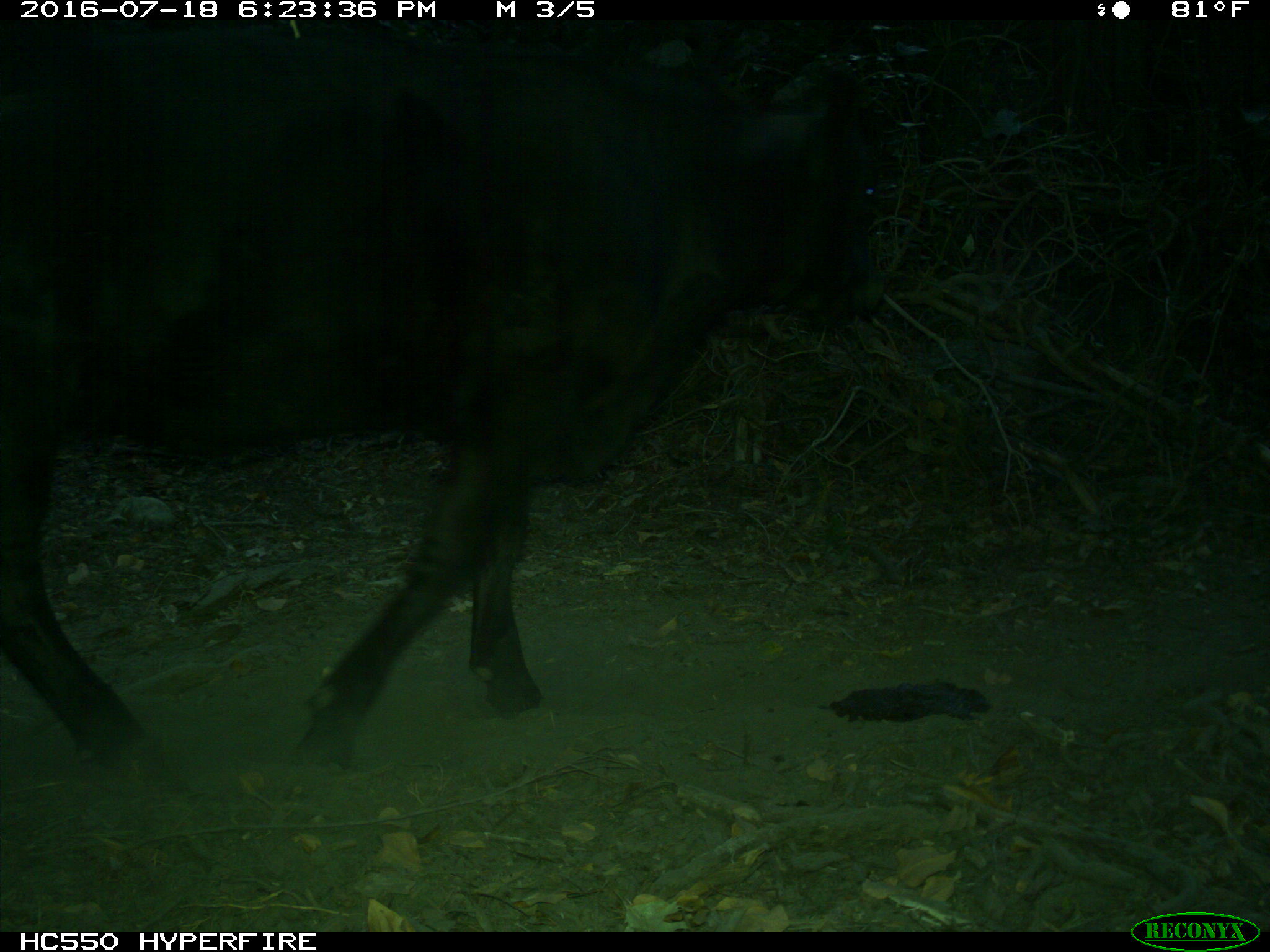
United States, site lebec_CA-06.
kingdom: Animalia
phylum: Chordata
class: Mammalia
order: Artiodactyla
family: Bovidae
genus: Bos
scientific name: Bos taurus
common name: domestic cow